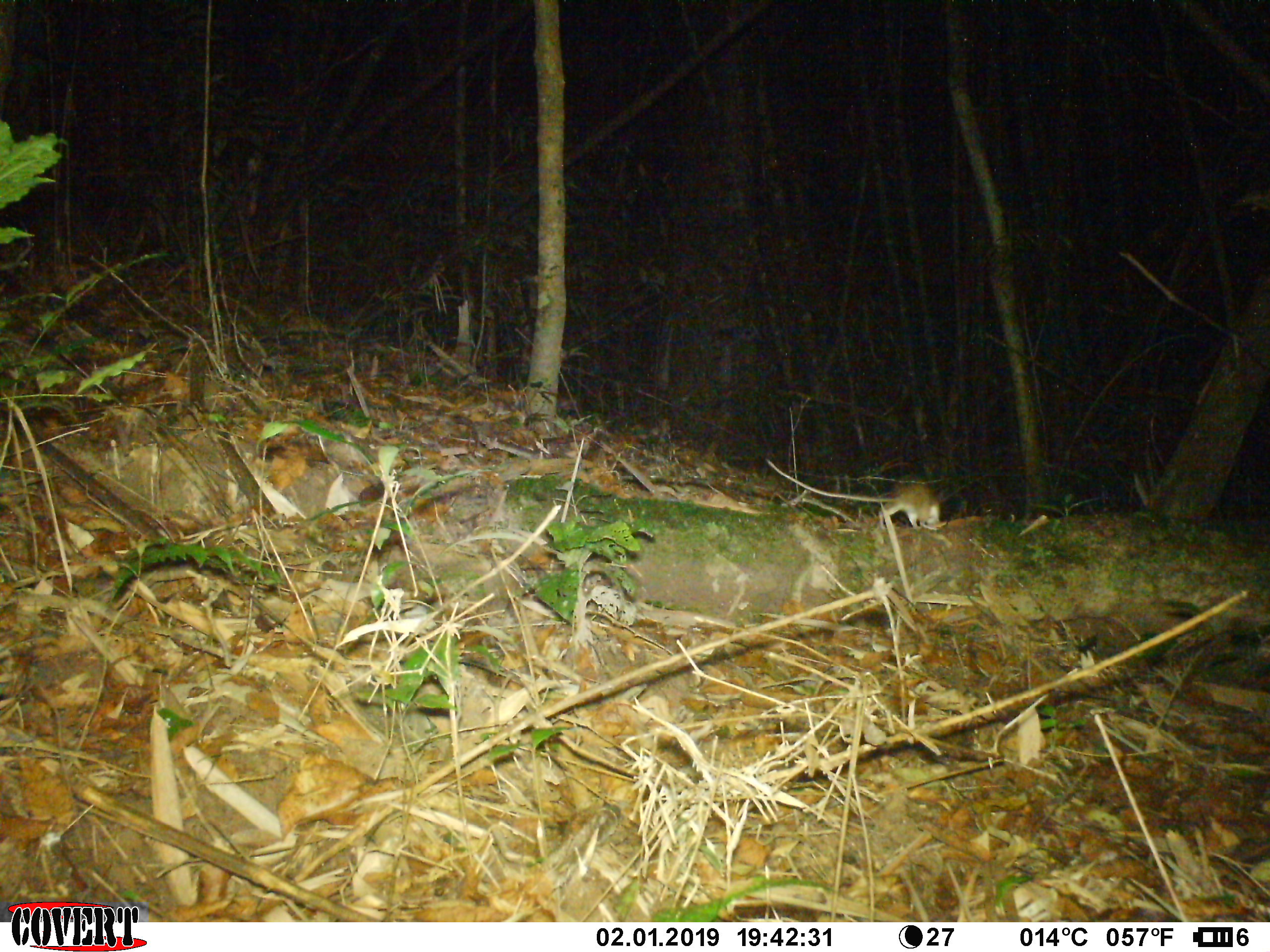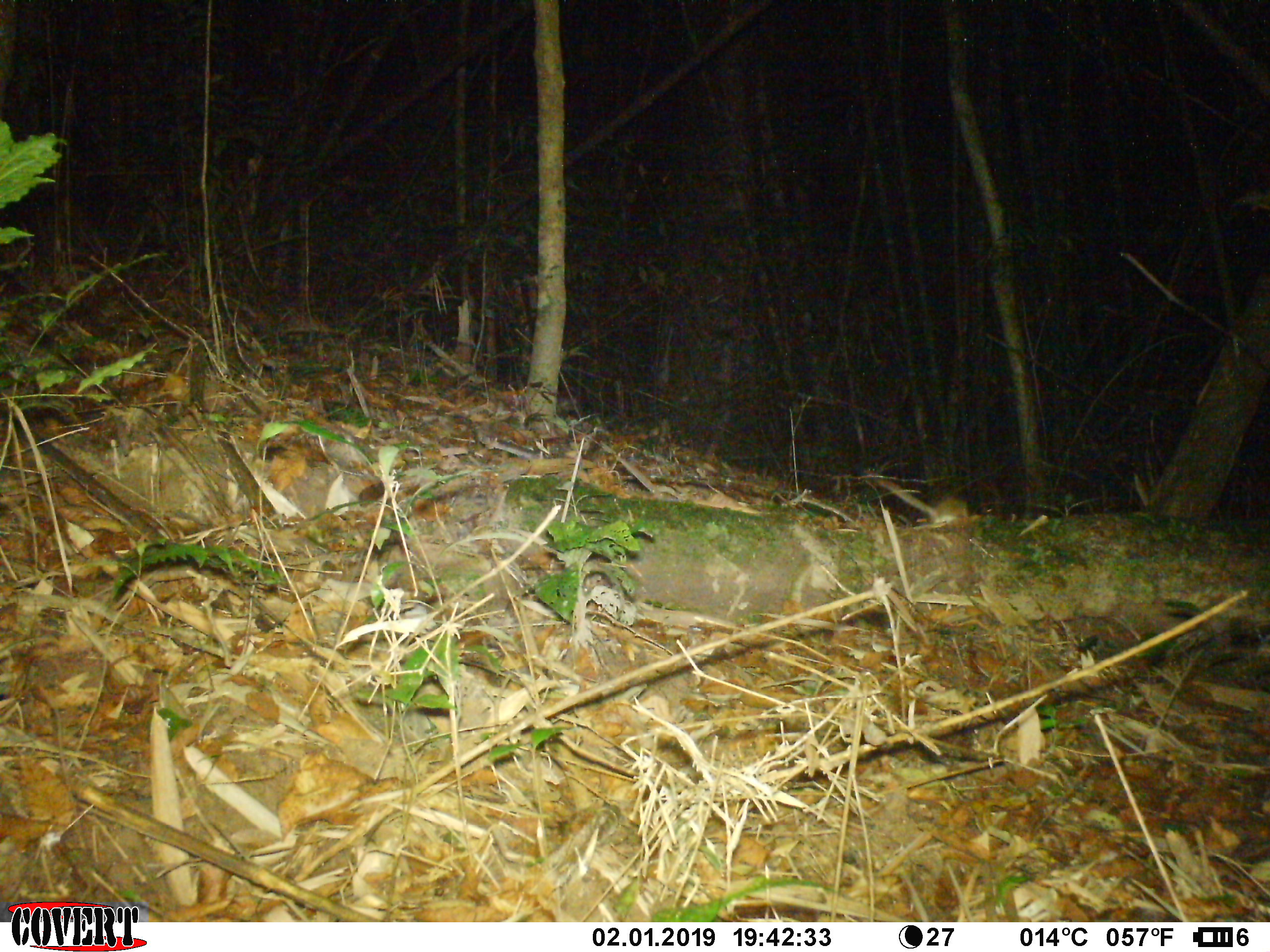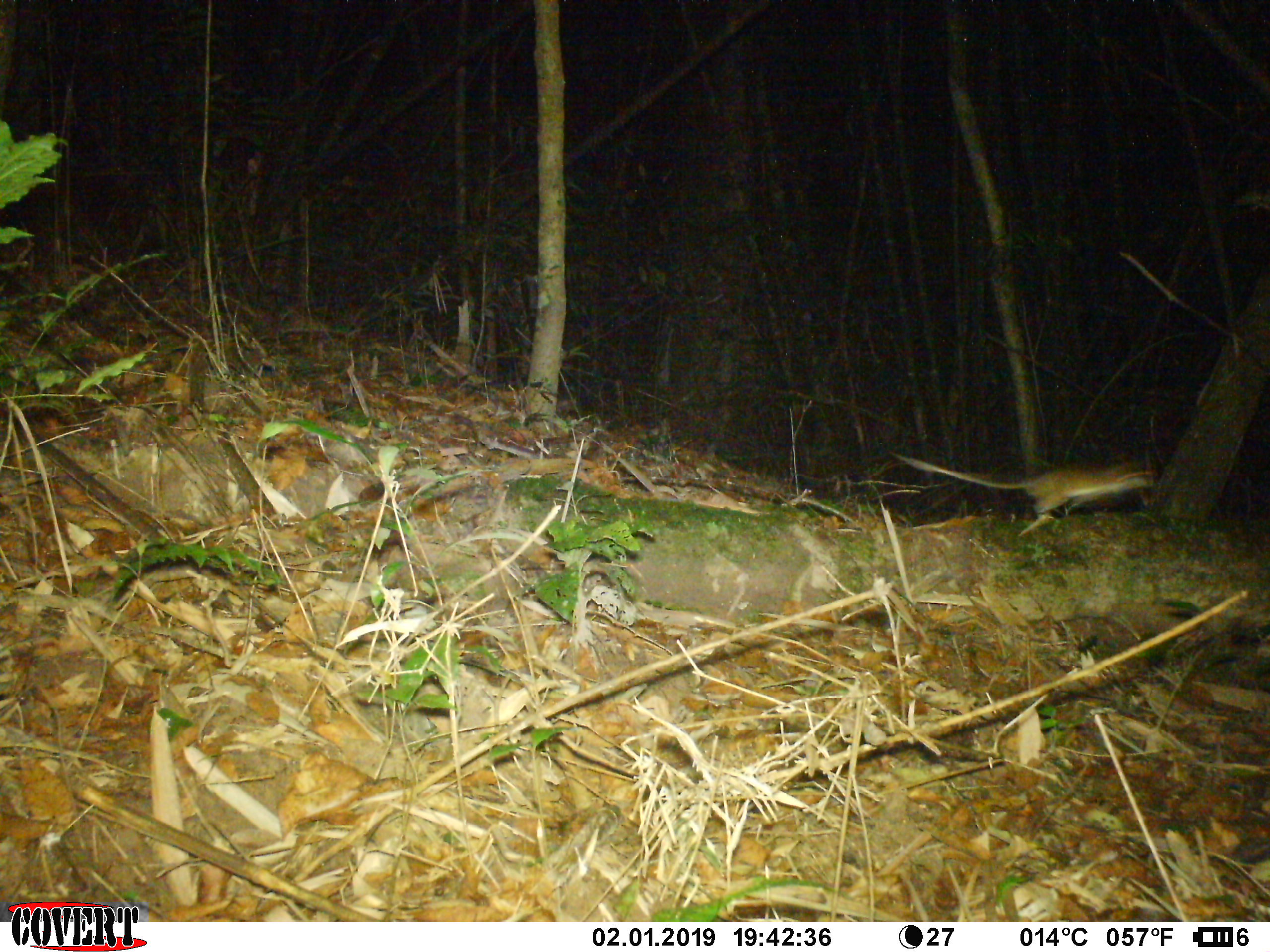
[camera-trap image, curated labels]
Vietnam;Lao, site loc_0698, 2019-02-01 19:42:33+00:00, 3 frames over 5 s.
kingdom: Animalia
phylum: Chordata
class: Mammalia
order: Rodentia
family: Muridae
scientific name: Muridae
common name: old-world mice and rats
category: unidentified murid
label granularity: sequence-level